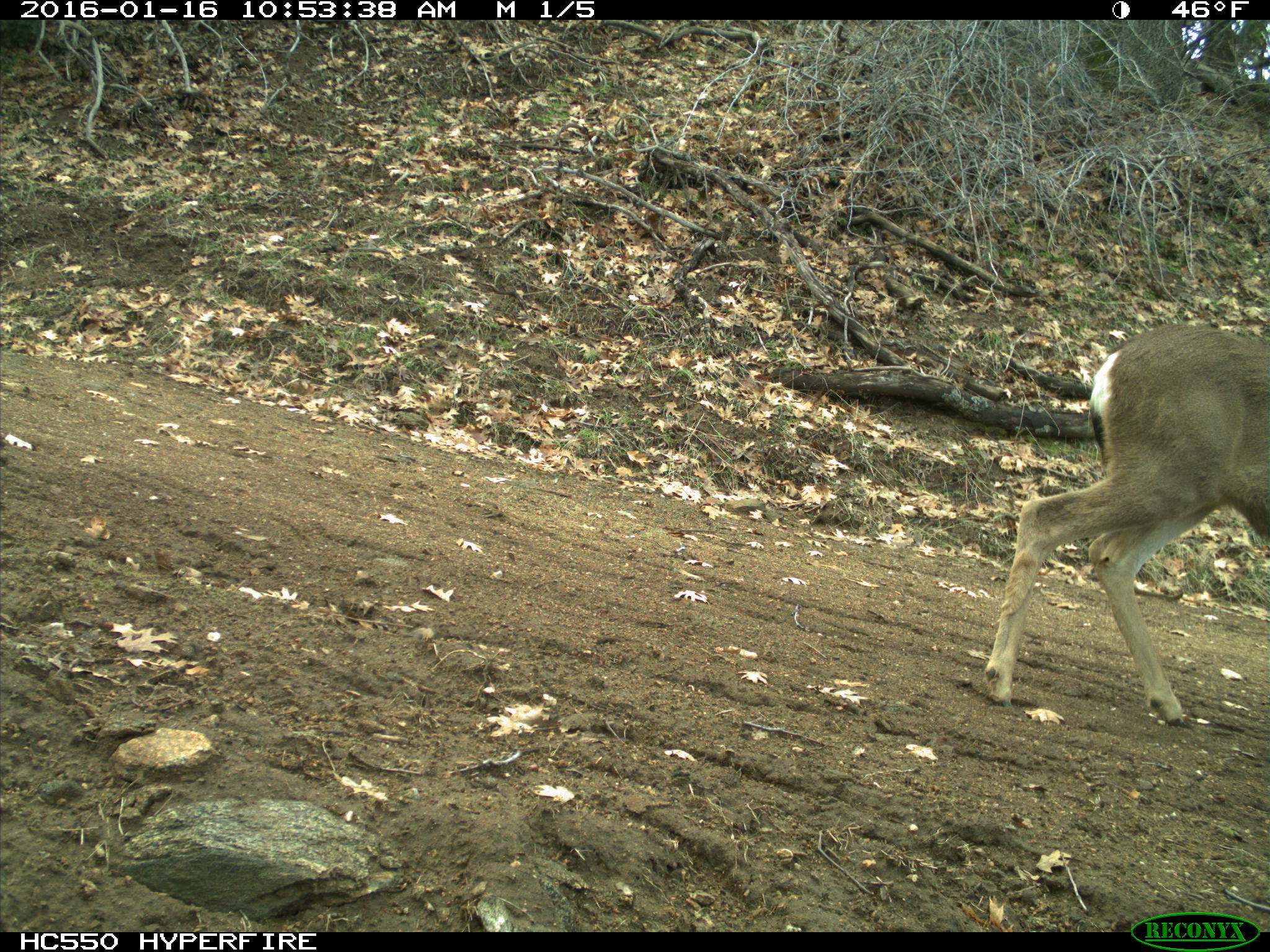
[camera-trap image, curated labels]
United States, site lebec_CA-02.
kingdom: Animalia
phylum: Chordata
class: Mammalia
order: Artiodactyla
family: Cervidae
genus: Odocoileus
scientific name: Odocoileus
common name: deer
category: unidentified deer